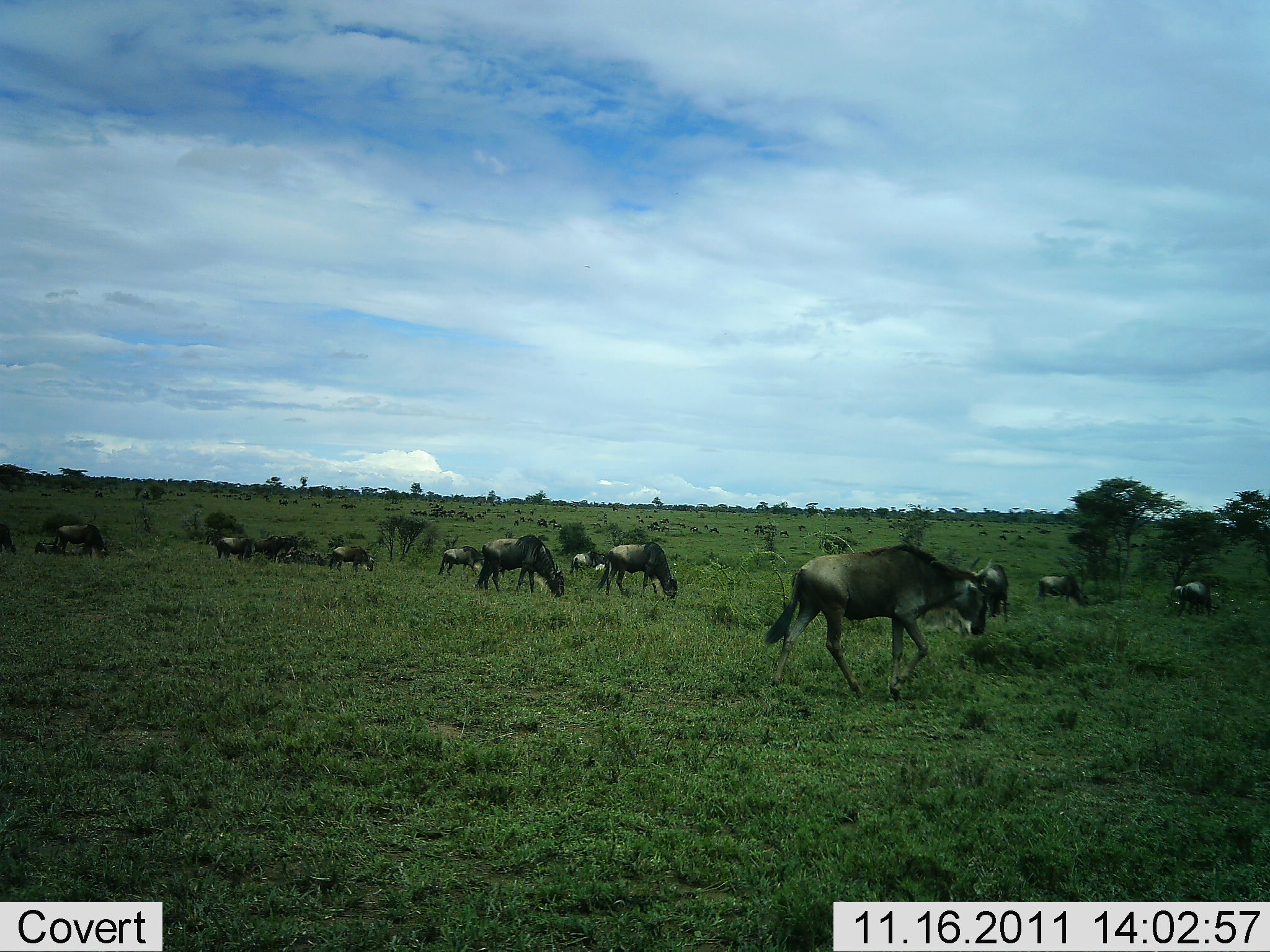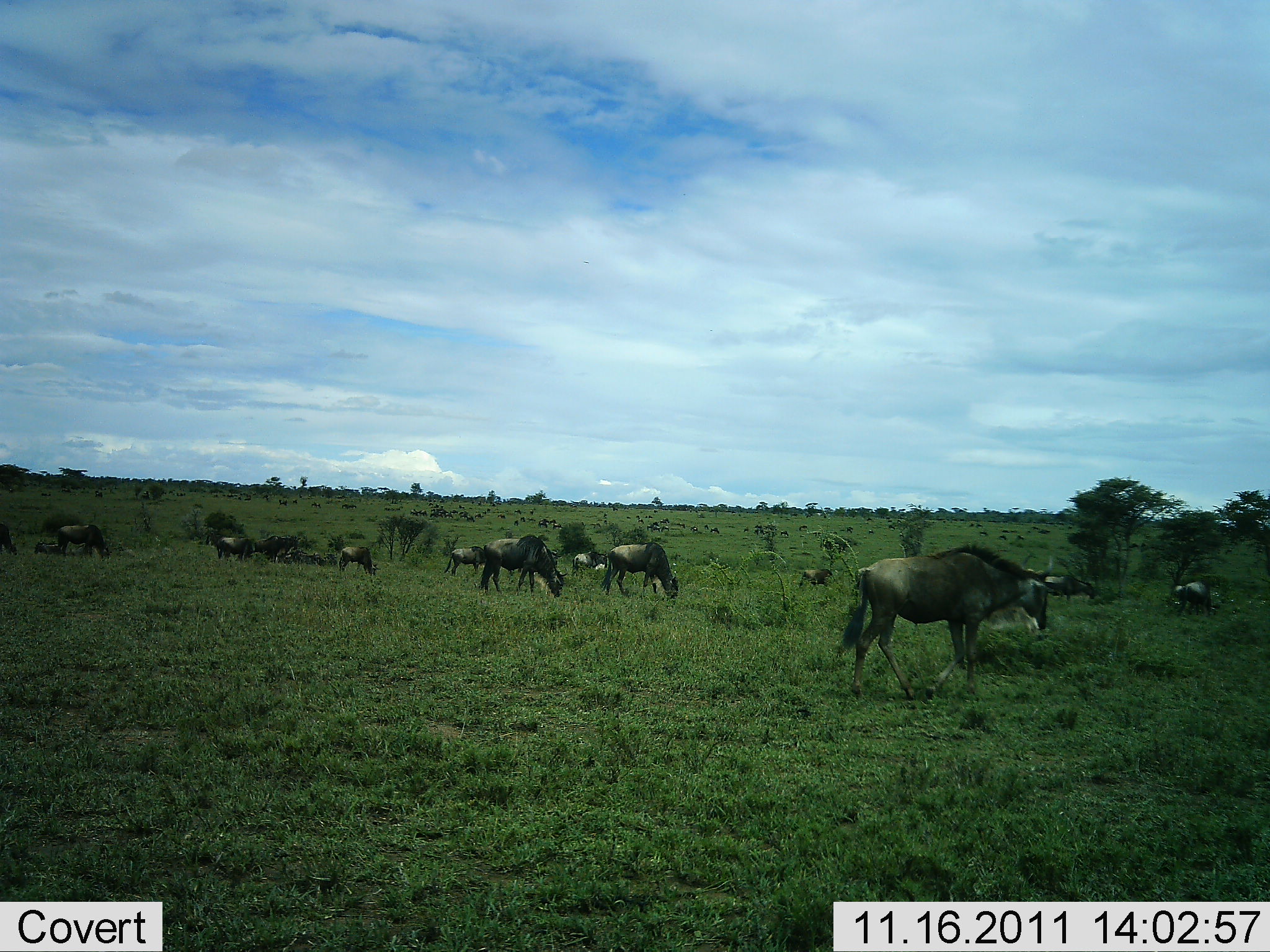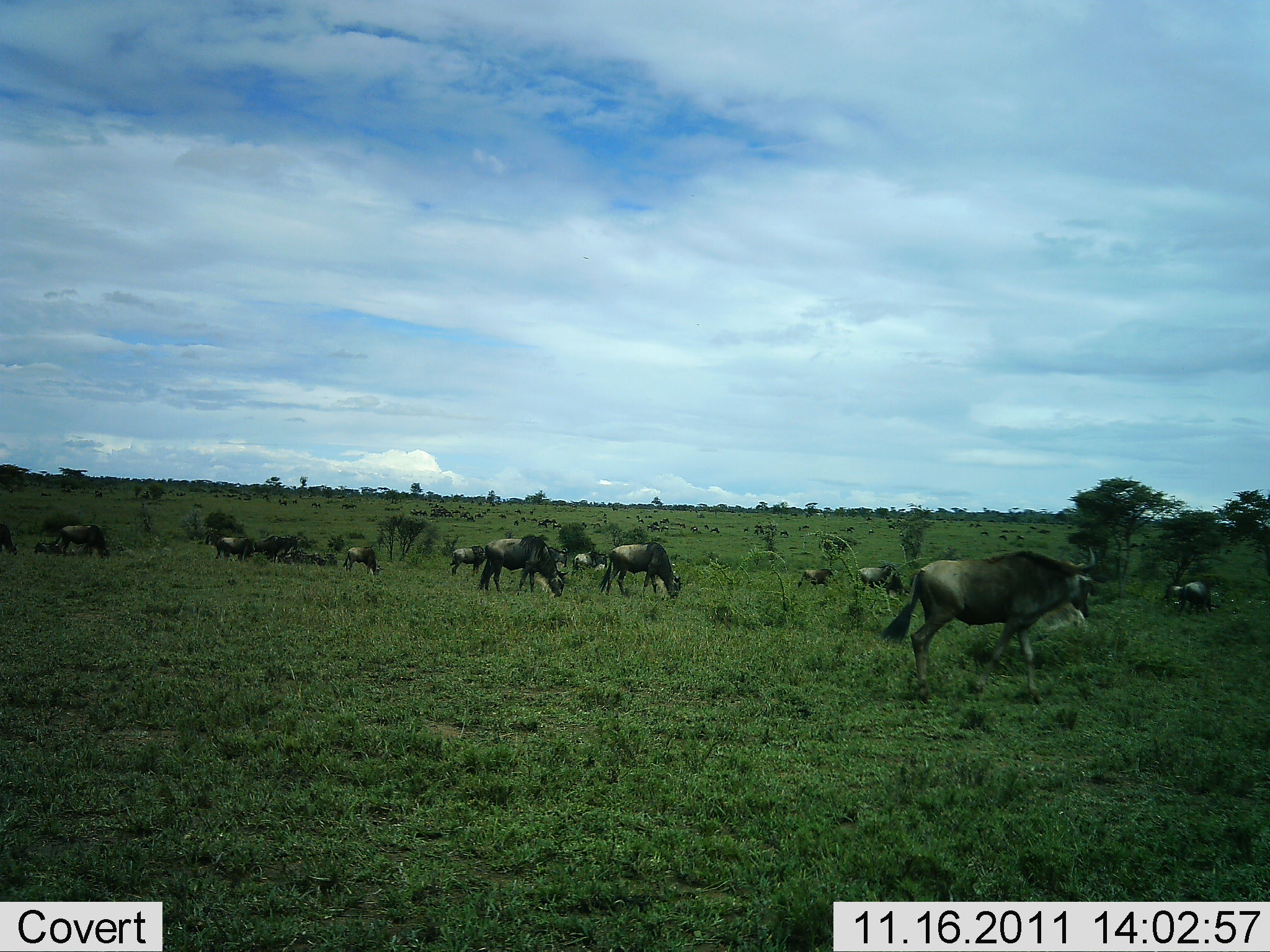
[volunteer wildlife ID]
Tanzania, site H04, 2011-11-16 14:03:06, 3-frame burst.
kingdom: Animalia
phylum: Chordata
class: Mammalia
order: Artiodactyla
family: Bovidae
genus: Connochaetes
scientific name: Connochaetes taurinus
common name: blue wildebeest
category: wildebeest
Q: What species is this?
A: Wildebeest (blue wildebeest) (Connochaetes taurinus).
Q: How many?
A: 11-50.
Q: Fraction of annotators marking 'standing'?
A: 50%.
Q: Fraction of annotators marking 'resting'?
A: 12%.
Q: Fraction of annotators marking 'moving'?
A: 56%.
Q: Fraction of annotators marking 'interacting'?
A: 0%.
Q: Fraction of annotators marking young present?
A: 6%.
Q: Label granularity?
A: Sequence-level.